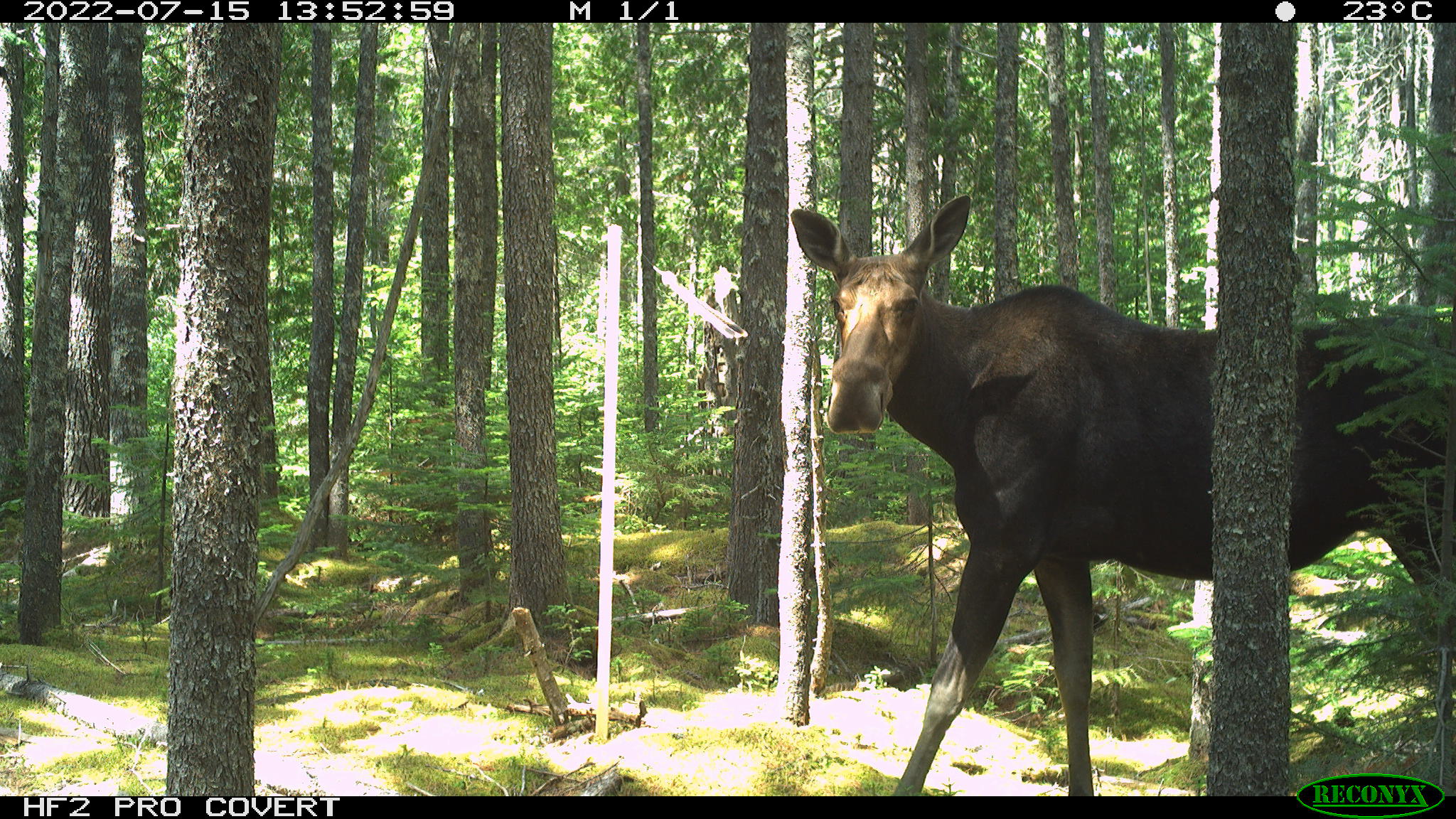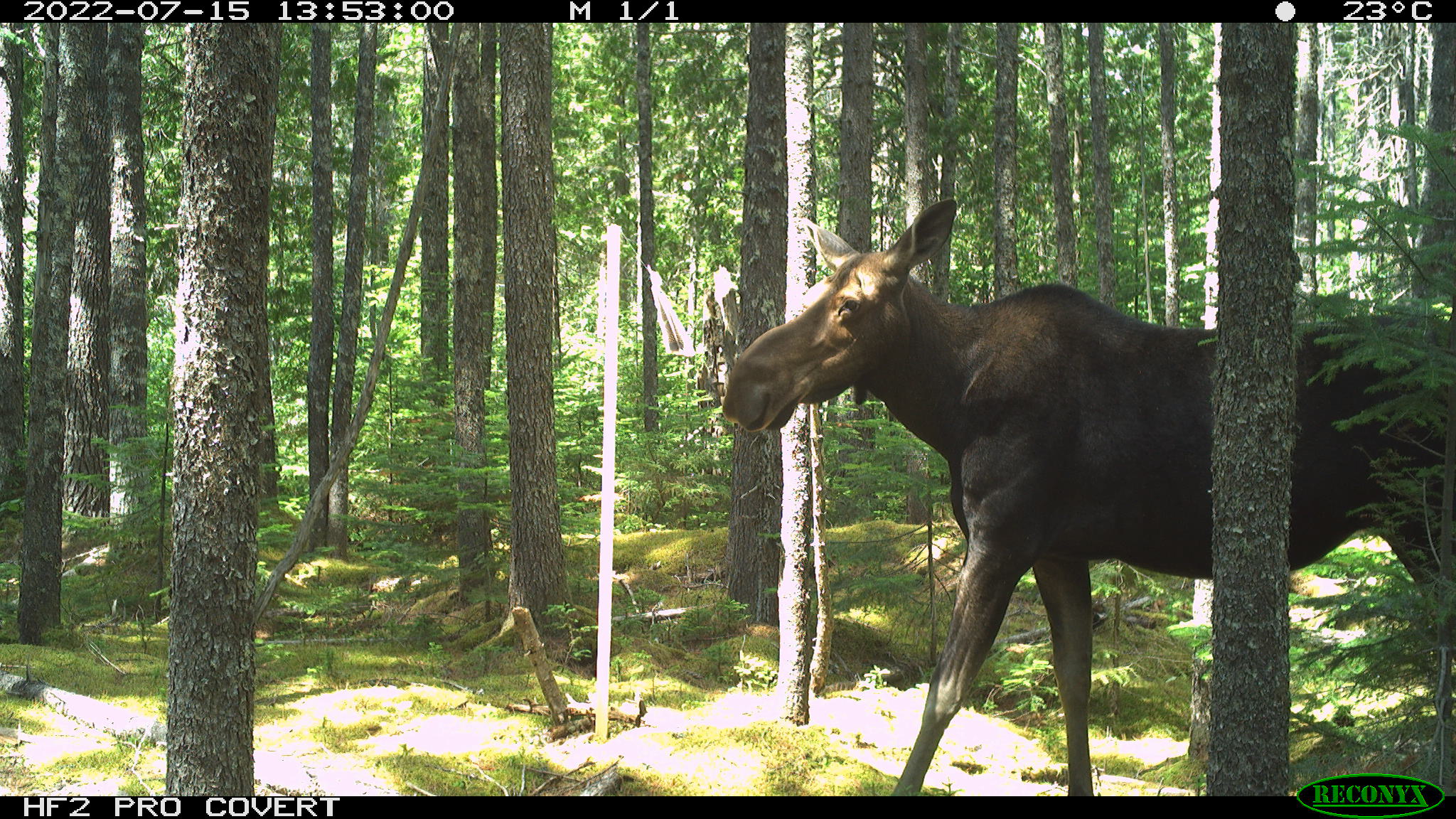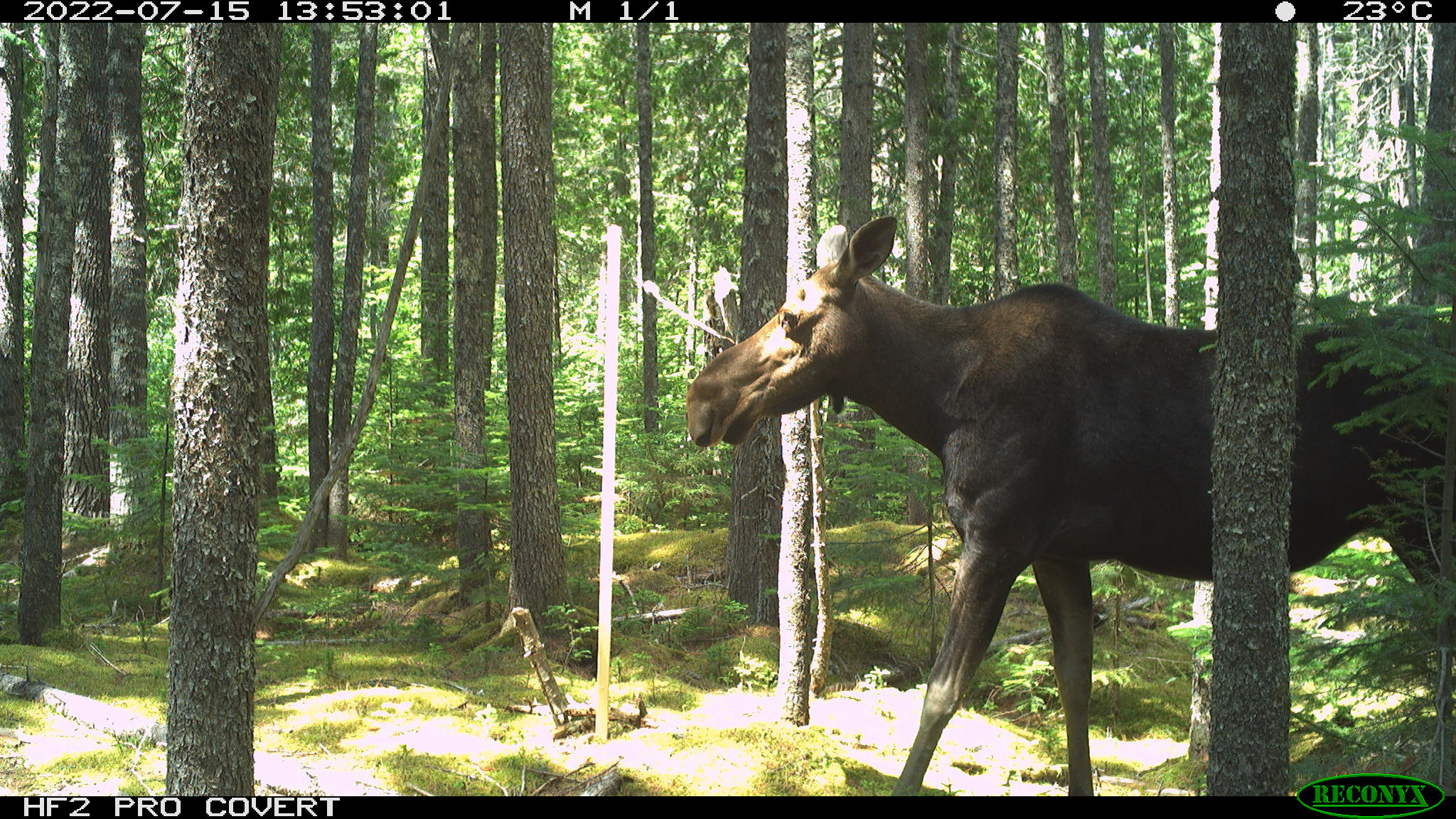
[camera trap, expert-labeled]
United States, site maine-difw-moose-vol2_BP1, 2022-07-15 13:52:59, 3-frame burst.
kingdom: Animalia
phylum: Chordata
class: Mammalia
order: Artiodactyla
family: Cervidae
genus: Alces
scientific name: Alces alces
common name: moose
Moose (Alces alces).